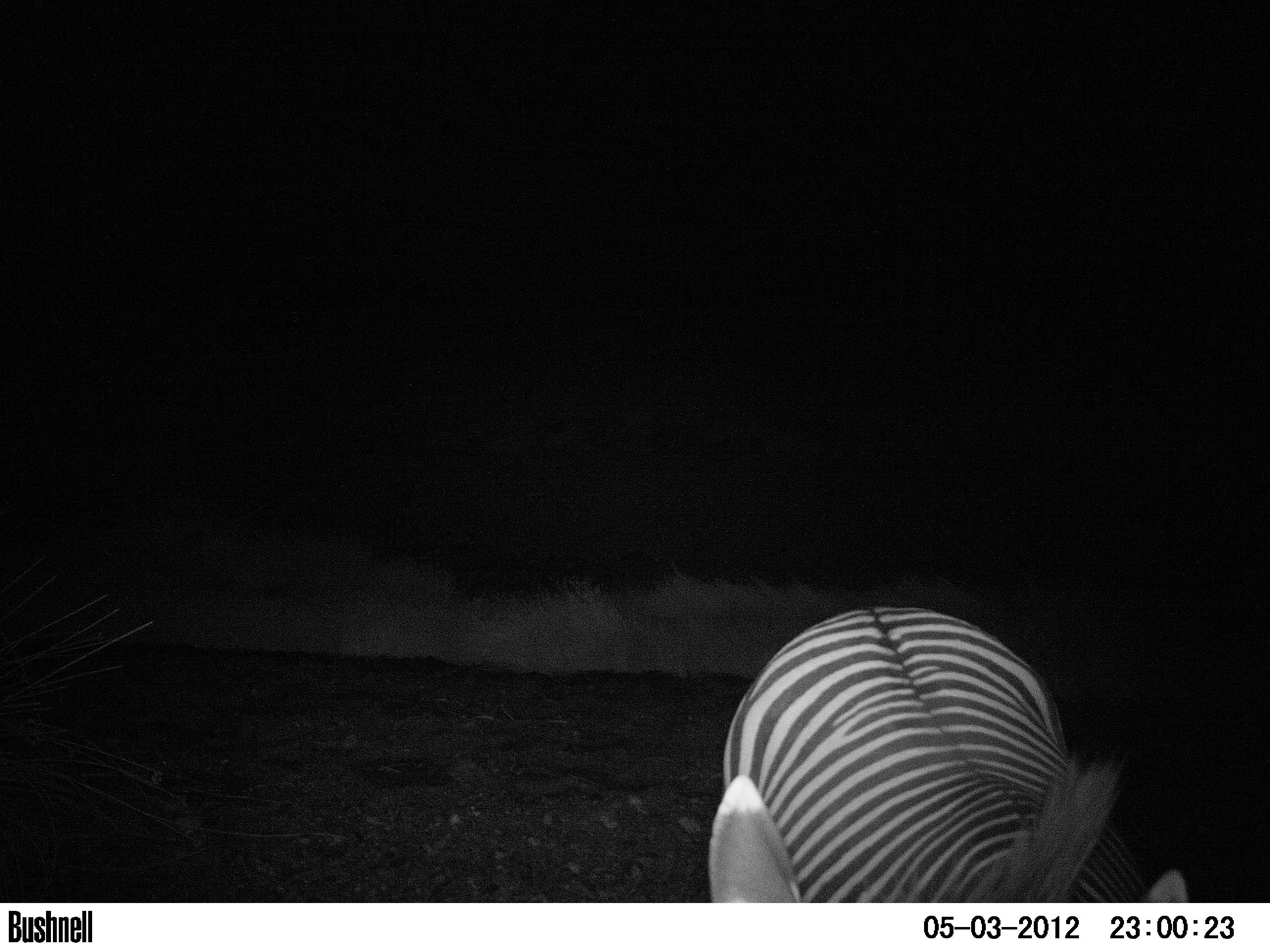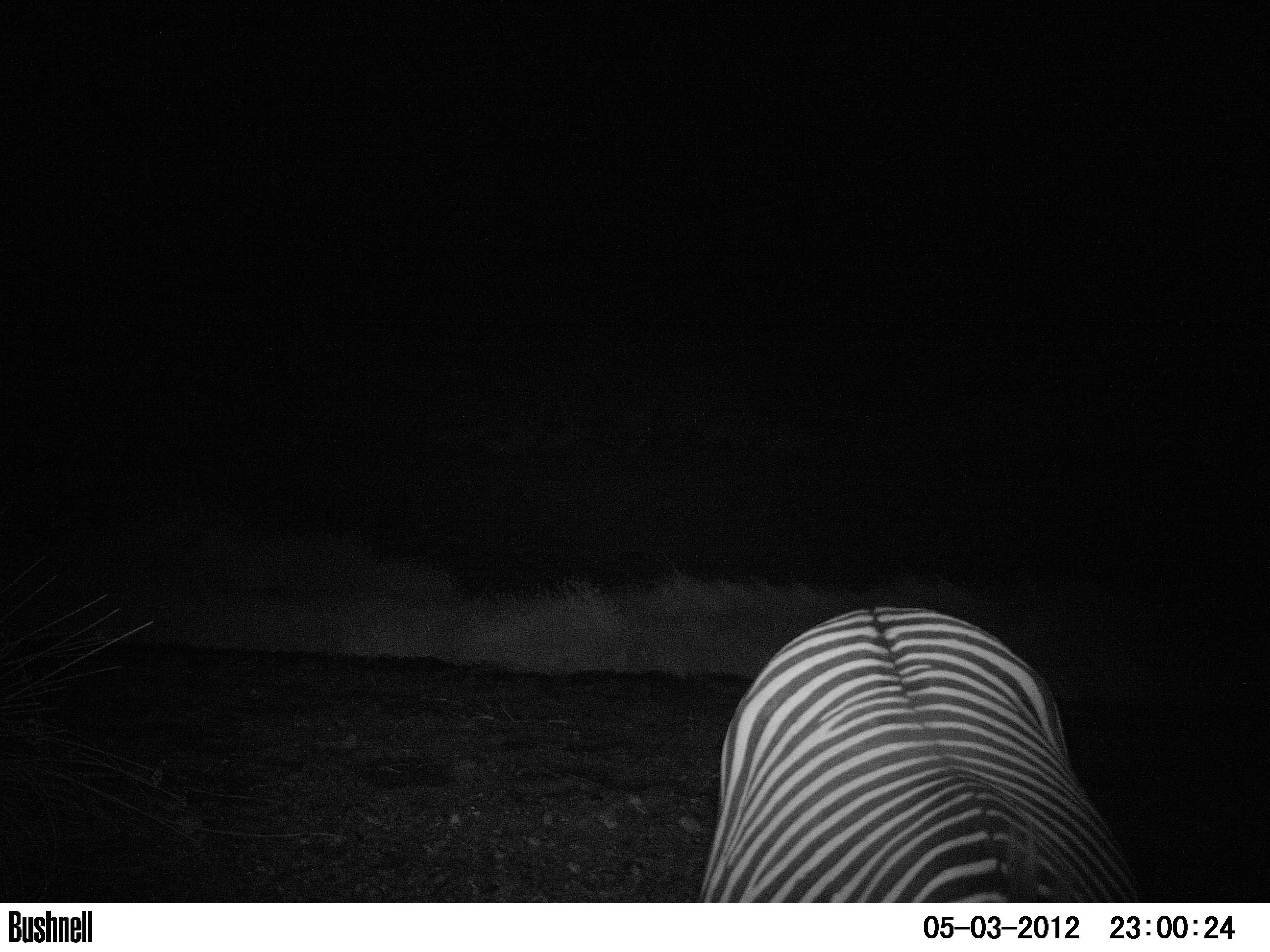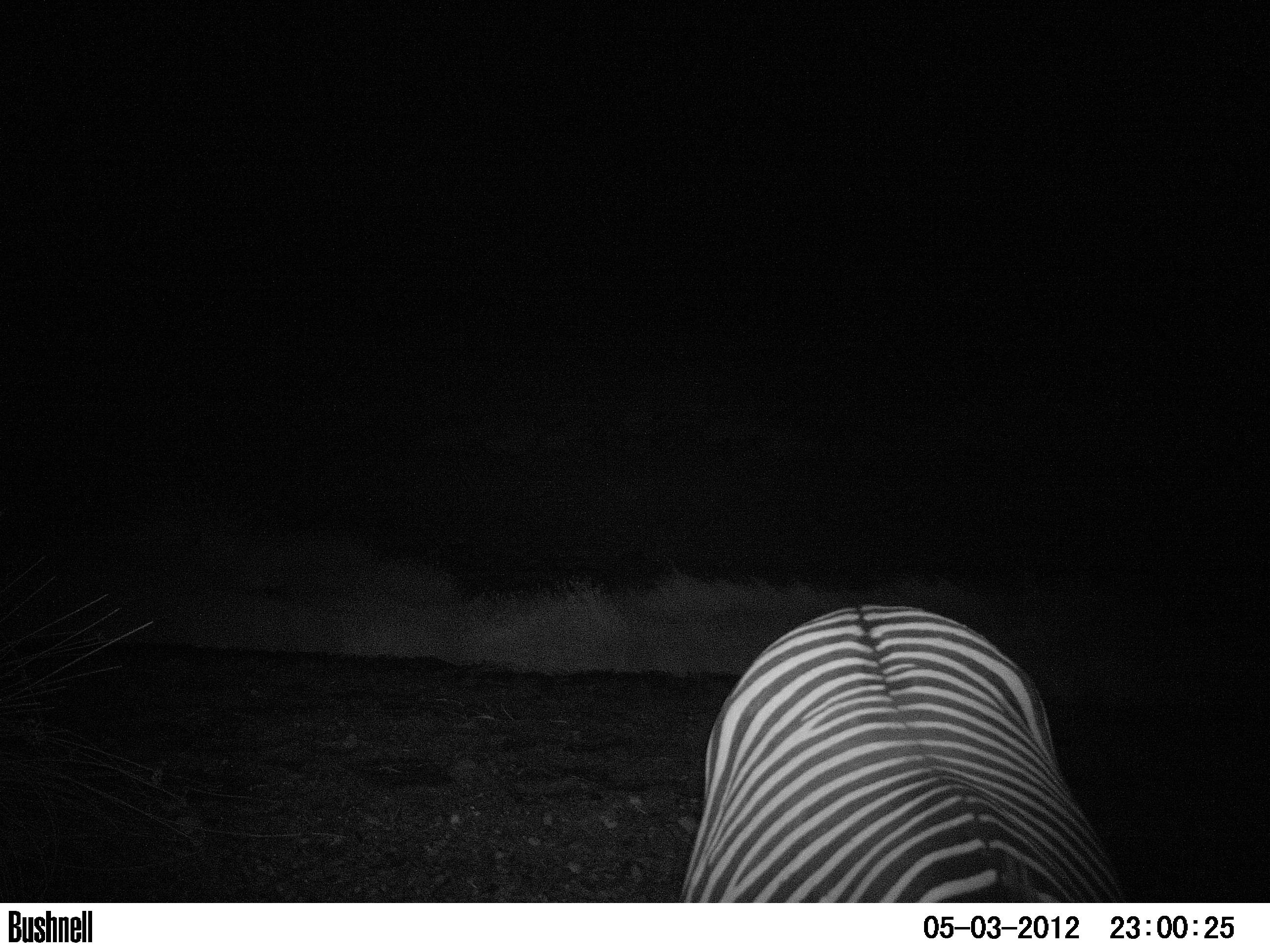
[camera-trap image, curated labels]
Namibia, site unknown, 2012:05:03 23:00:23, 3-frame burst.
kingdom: Animalia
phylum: Chordata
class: Mammalia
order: Perissodactyla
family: Equidae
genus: Equus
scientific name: Equus zebra hartmannae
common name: hartmann's mountain zebra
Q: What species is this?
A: Equus zebra hartmannae (hartmann's mountain zebra).